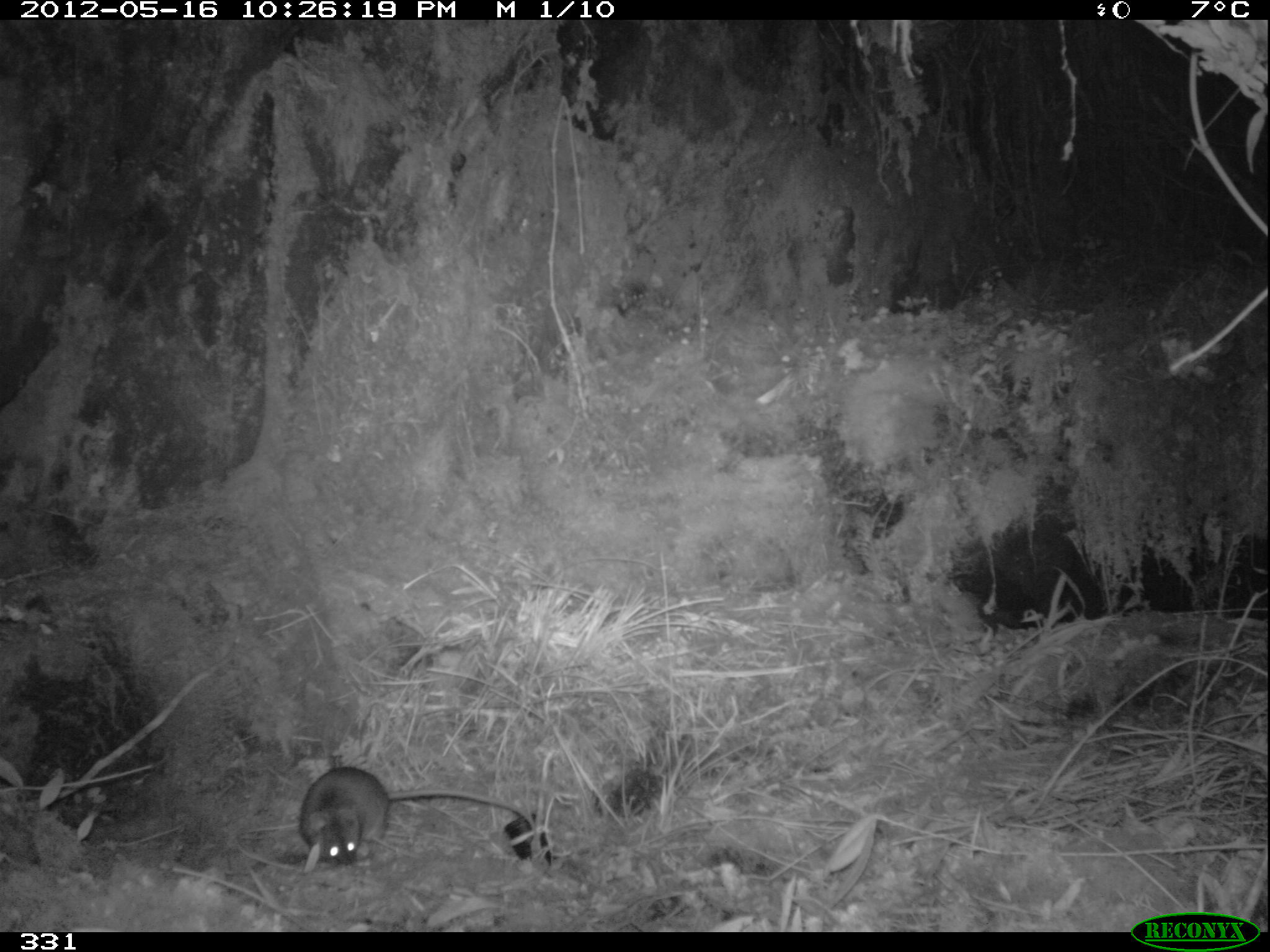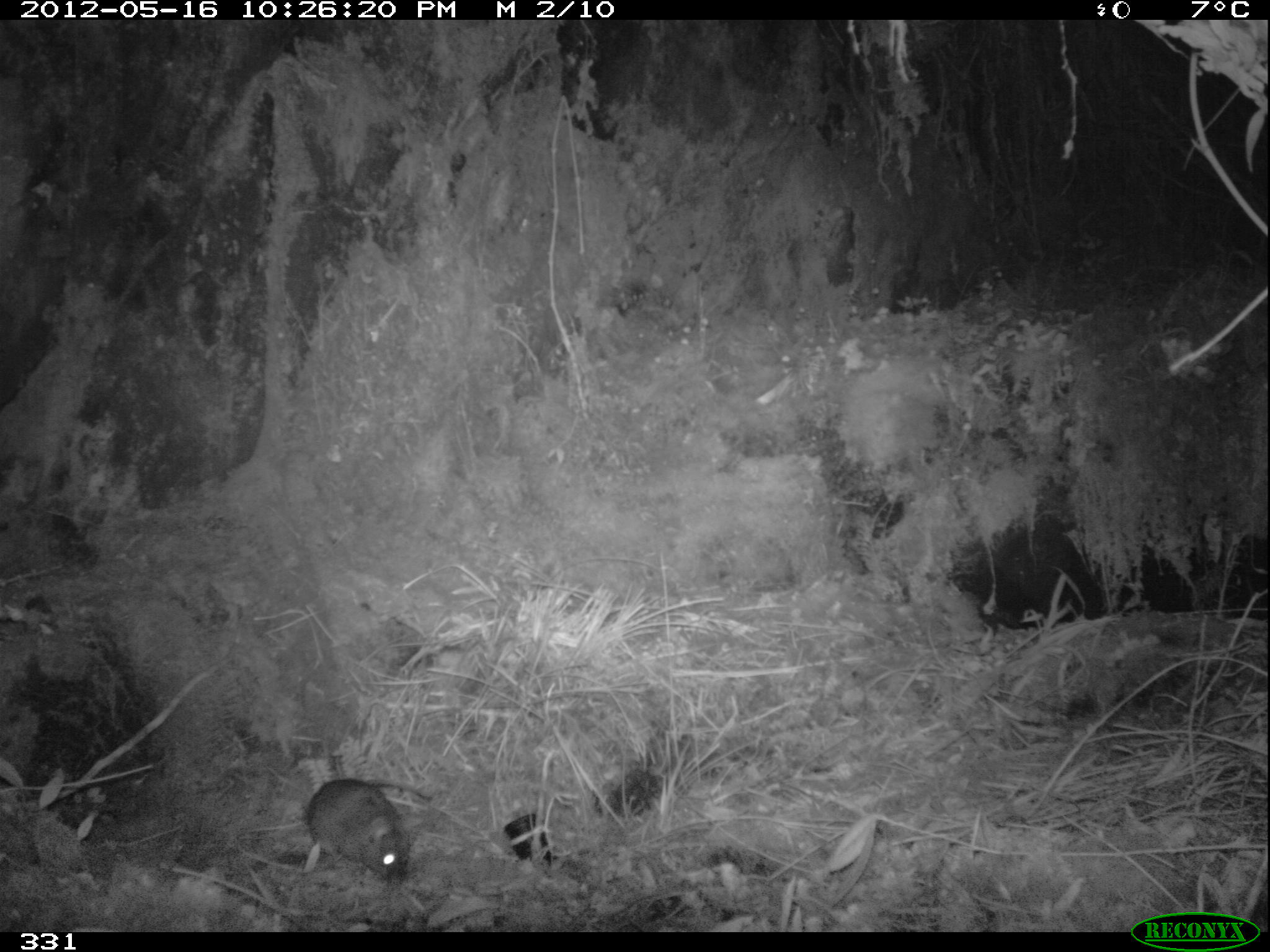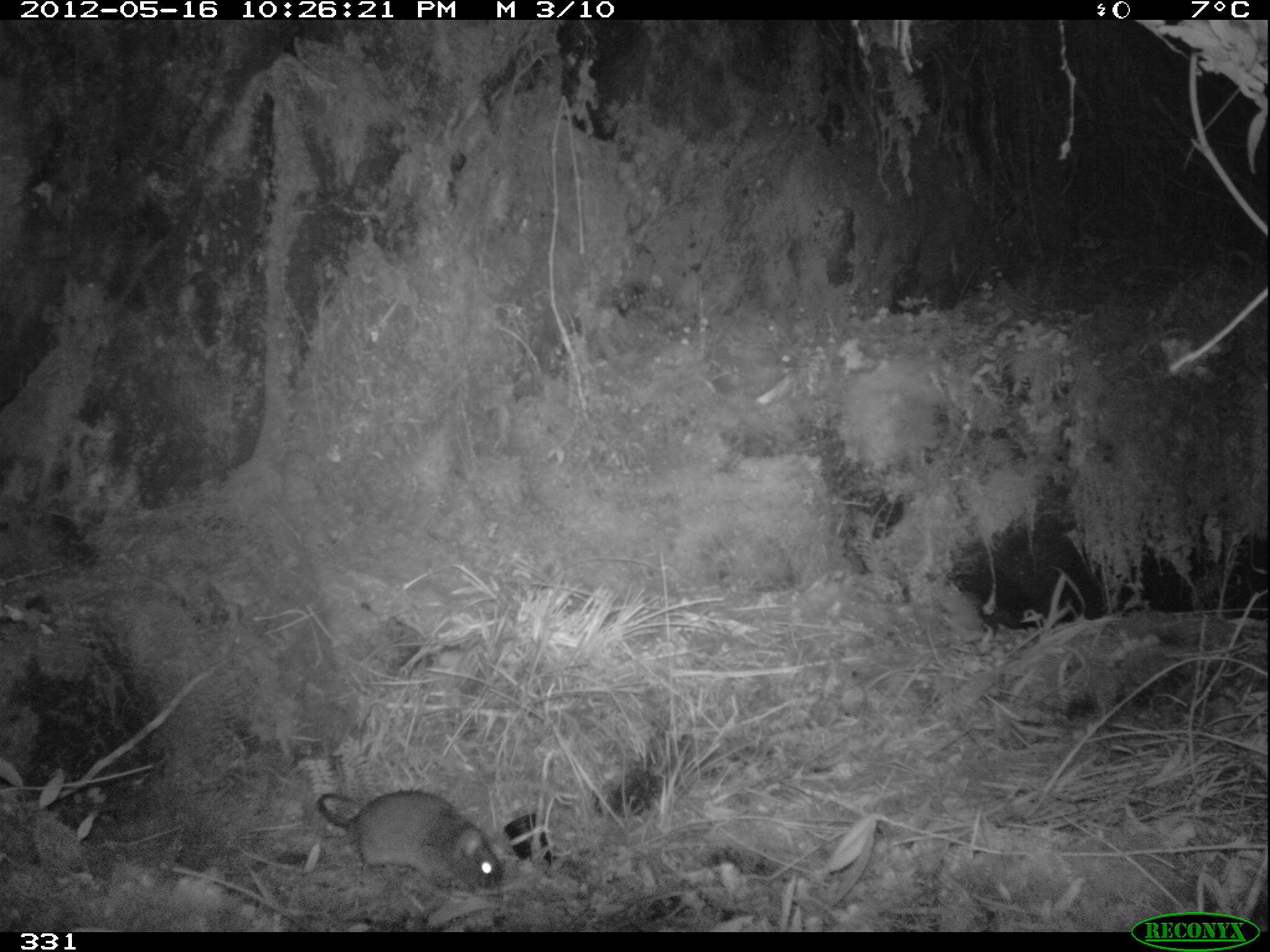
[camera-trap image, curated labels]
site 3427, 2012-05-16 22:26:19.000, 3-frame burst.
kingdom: Animalia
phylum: Chordata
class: Mammalia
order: Rodentia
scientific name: Rodentia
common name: rodents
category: unknown rodent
Unknown rodent (rodents) (Rodentia).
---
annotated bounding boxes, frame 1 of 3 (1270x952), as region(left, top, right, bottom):
unknown rodent: region(298, 766, 538, 865)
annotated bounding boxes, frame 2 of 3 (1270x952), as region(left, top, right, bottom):
unknown rodent: region(306, 778, 433, 881)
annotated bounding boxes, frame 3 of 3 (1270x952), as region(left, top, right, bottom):
unknown rodent: region(318, 789, 503, 886)